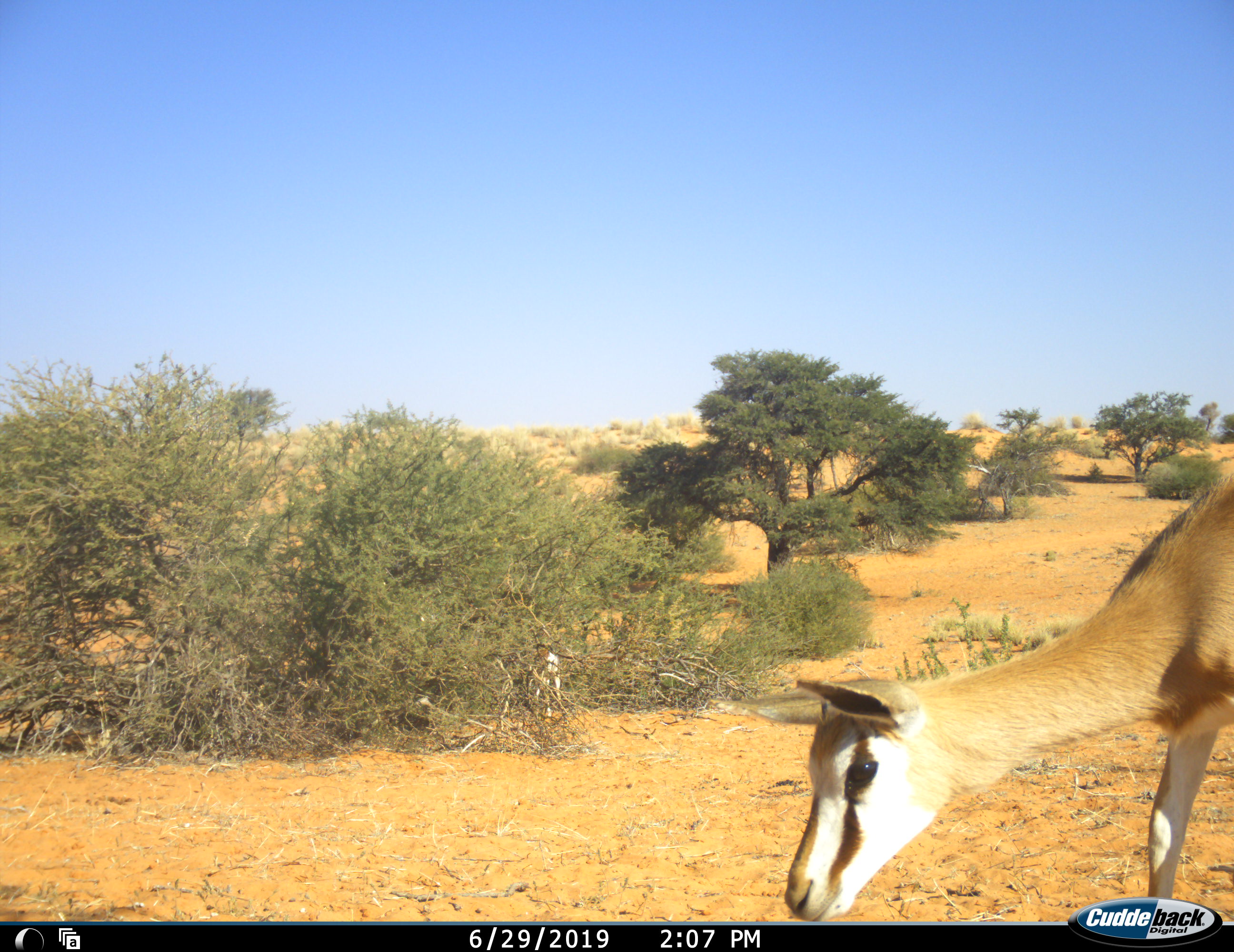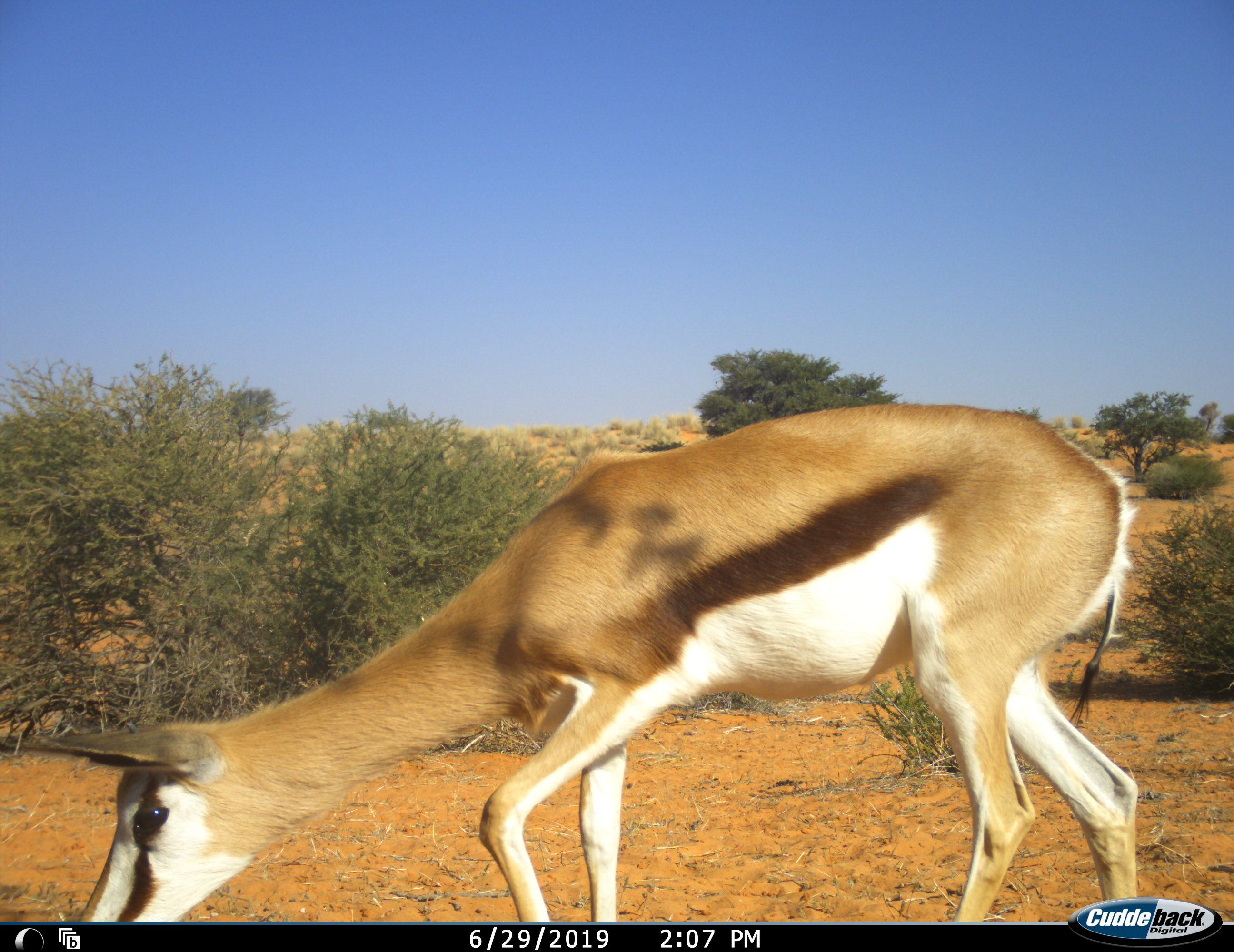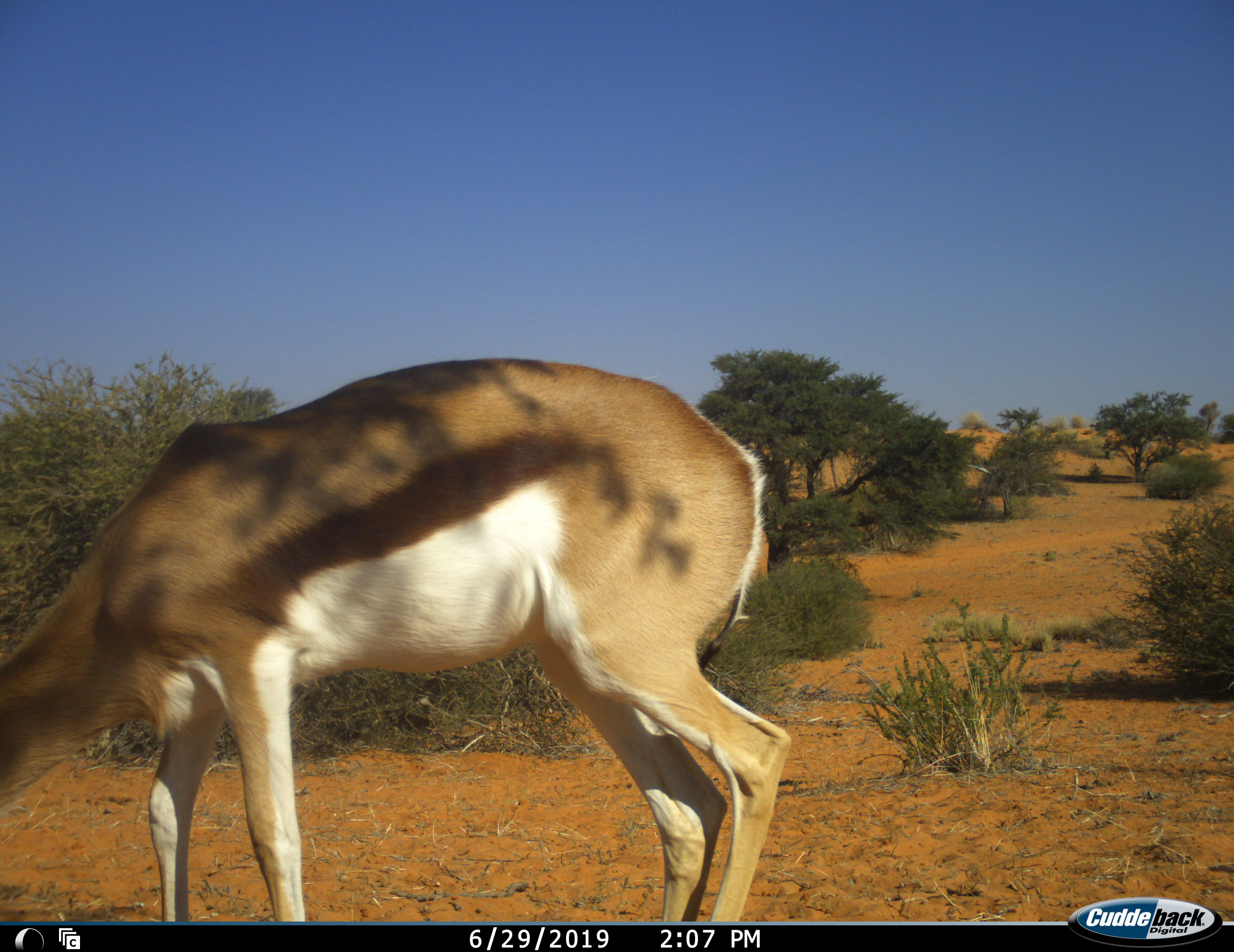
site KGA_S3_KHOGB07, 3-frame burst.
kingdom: Animalia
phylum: Chordata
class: Mammalia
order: Artiodactyla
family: Bovidae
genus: Antidorcas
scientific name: Antidorcas marsupialis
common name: springbok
Springbok (Antidorcas marsupialis), count 1. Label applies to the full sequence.